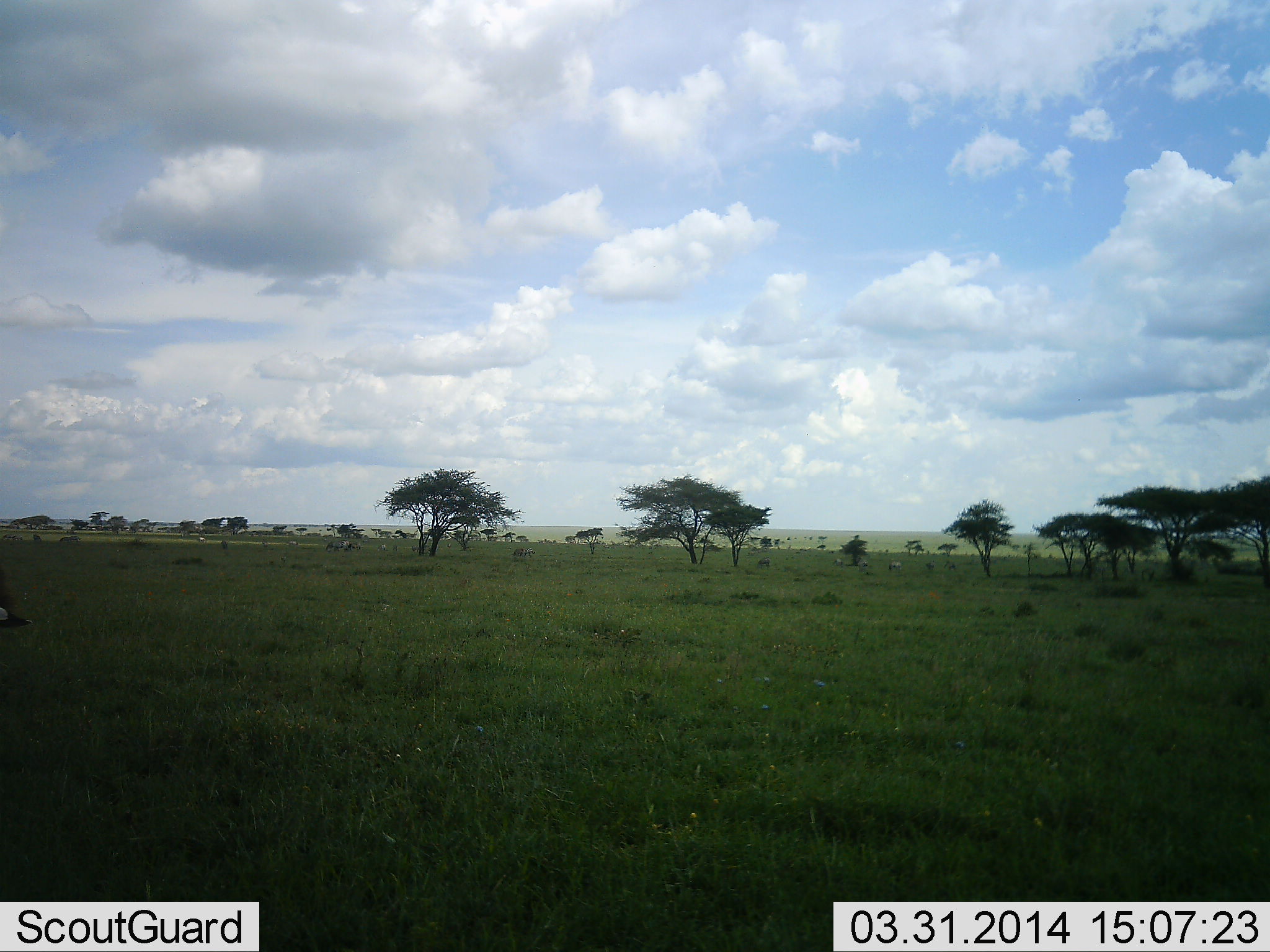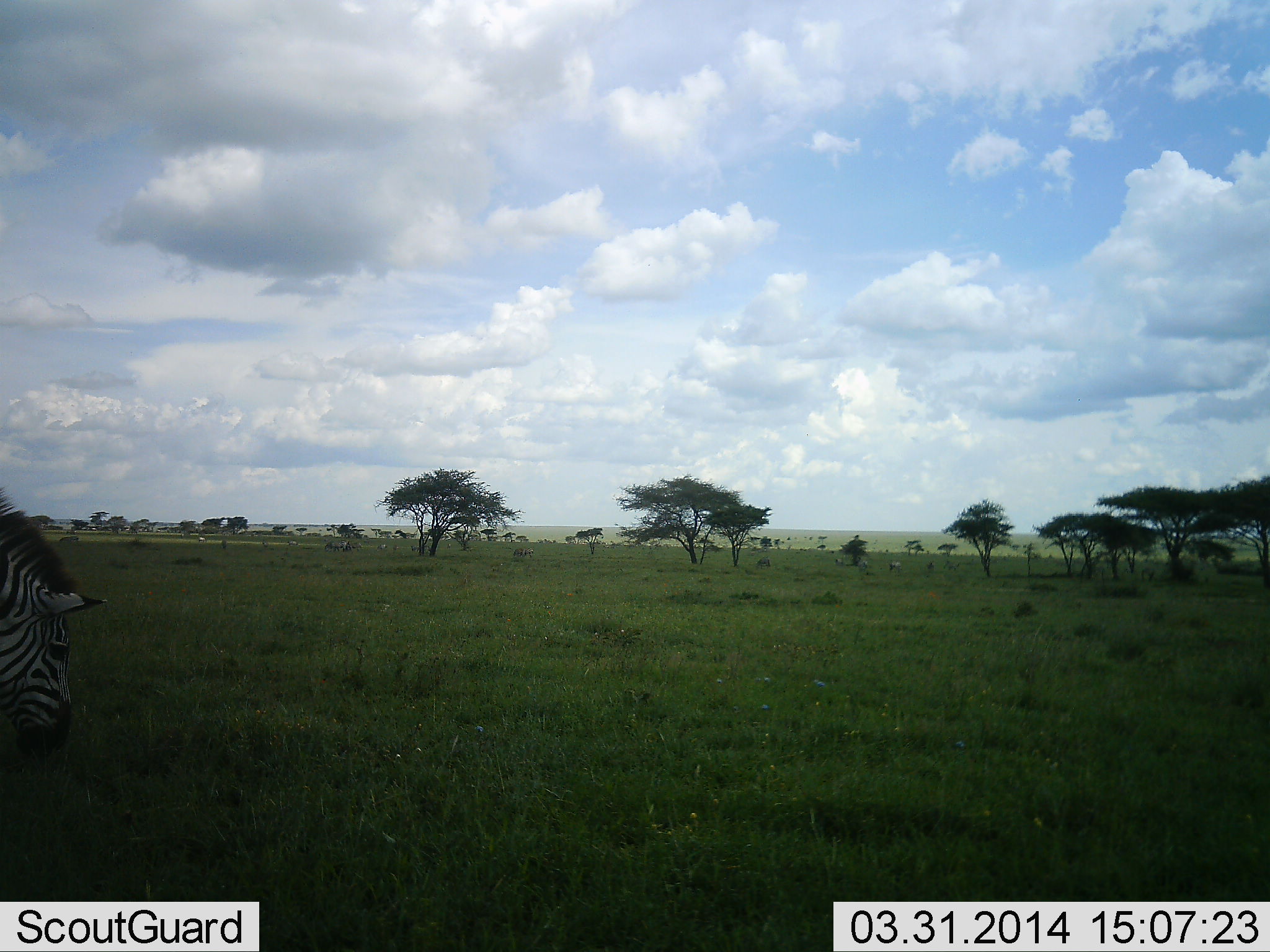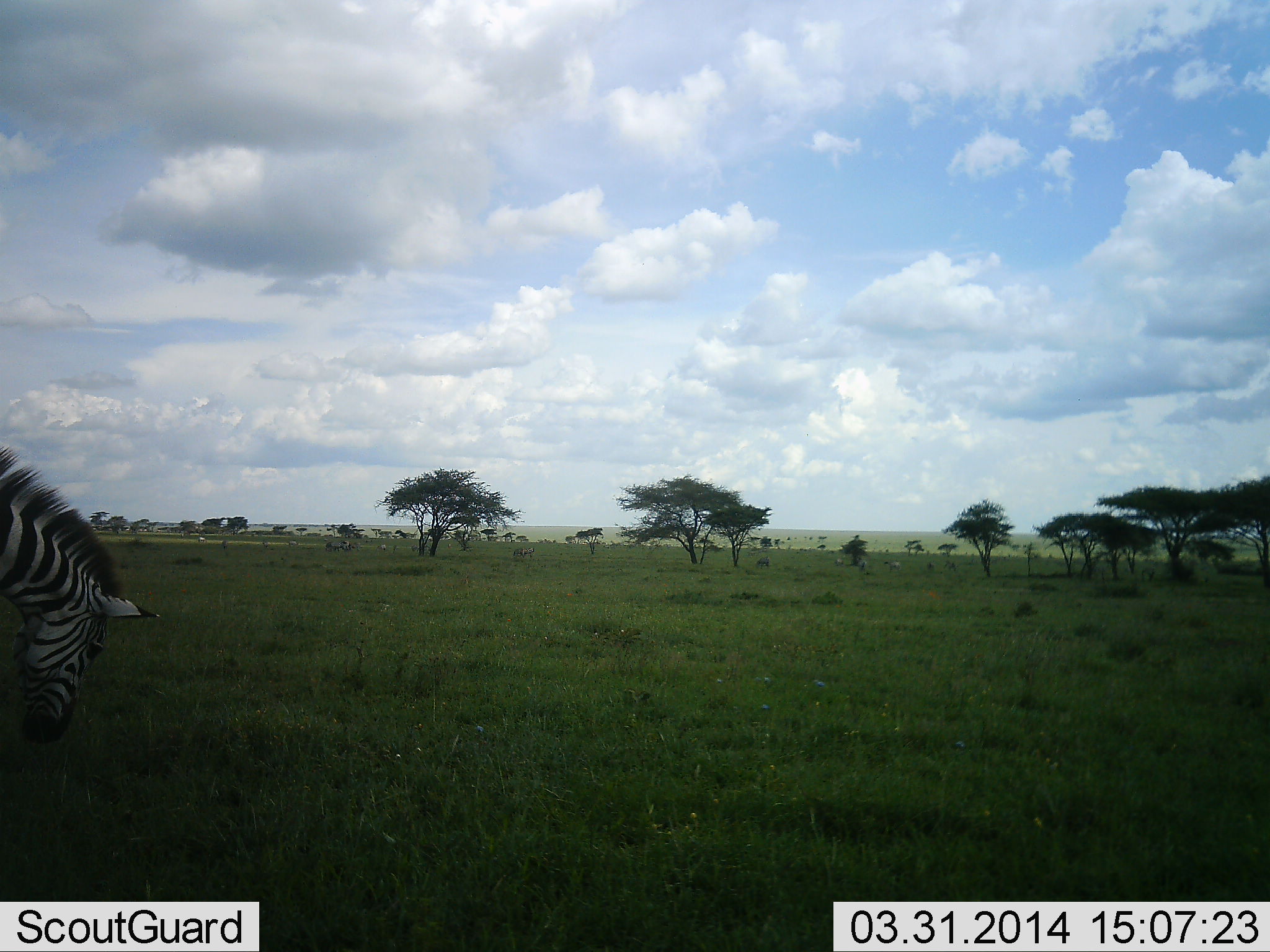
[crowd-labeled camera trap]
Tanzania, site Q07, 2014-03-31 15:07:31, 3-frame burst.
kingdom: Animalia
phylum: Chordata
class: Mammalia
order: Perissodactyla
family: Equidae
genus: Equus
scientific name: Equus quagga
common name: plains zebra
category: zebra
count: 1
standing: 40%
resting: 0%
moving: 60%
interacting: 0%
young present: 0%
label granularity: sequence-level